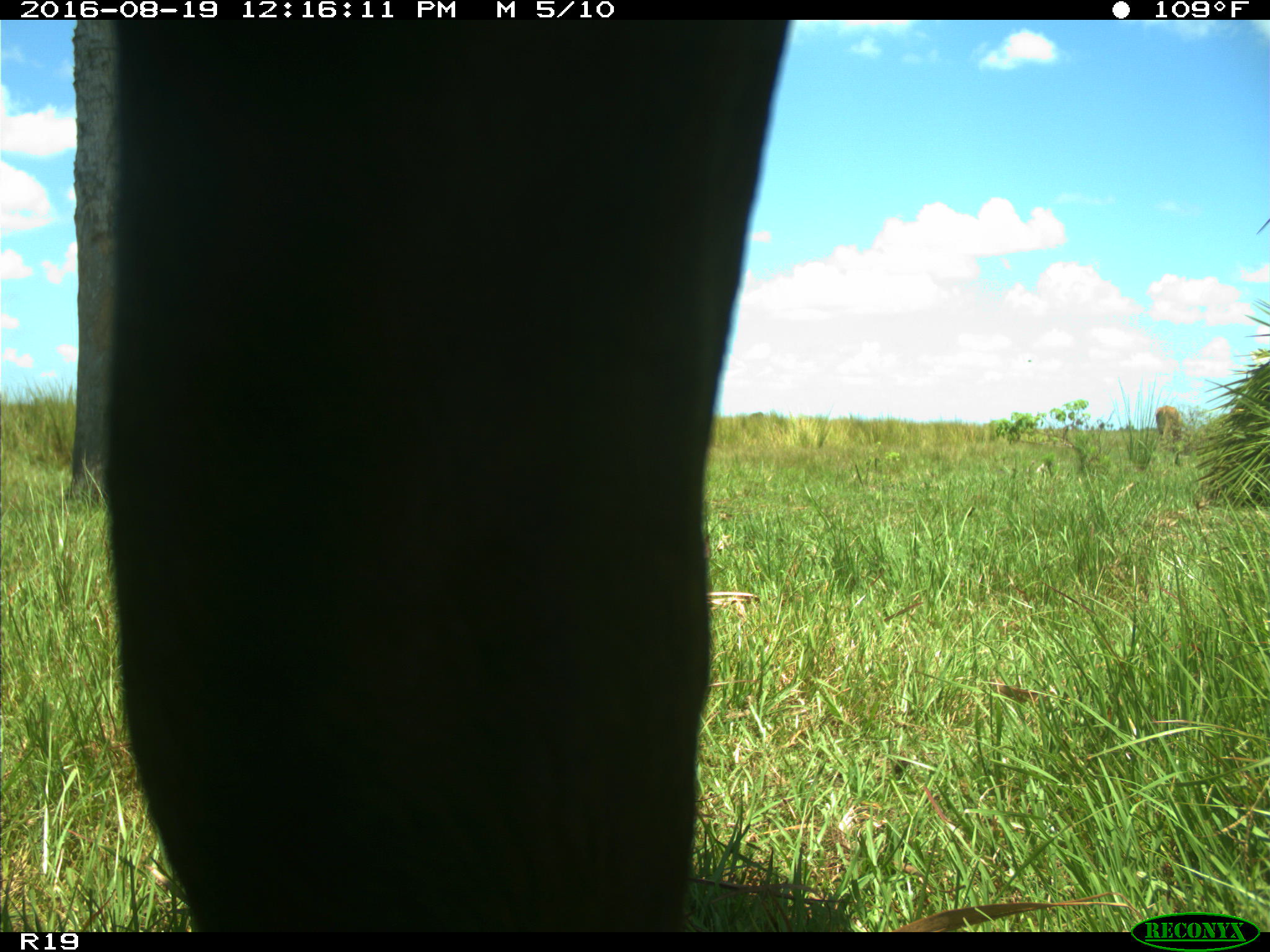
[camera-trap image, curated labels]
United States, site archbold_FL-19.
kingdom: Animalia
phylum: Chordata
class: Mammalia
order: Artiodactyla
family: Bovidae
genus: Bos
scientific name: Bos taurus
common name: domestic cow